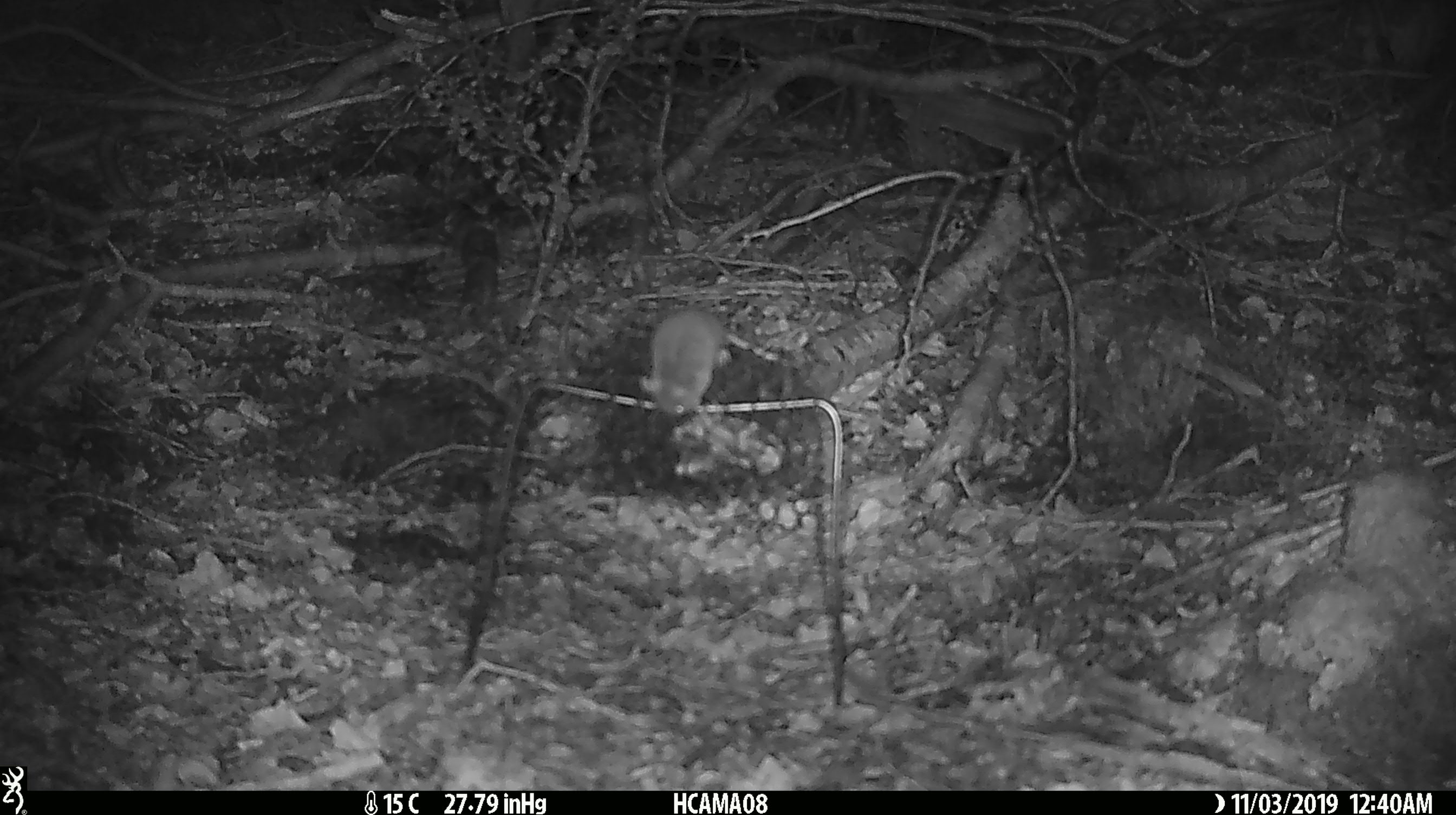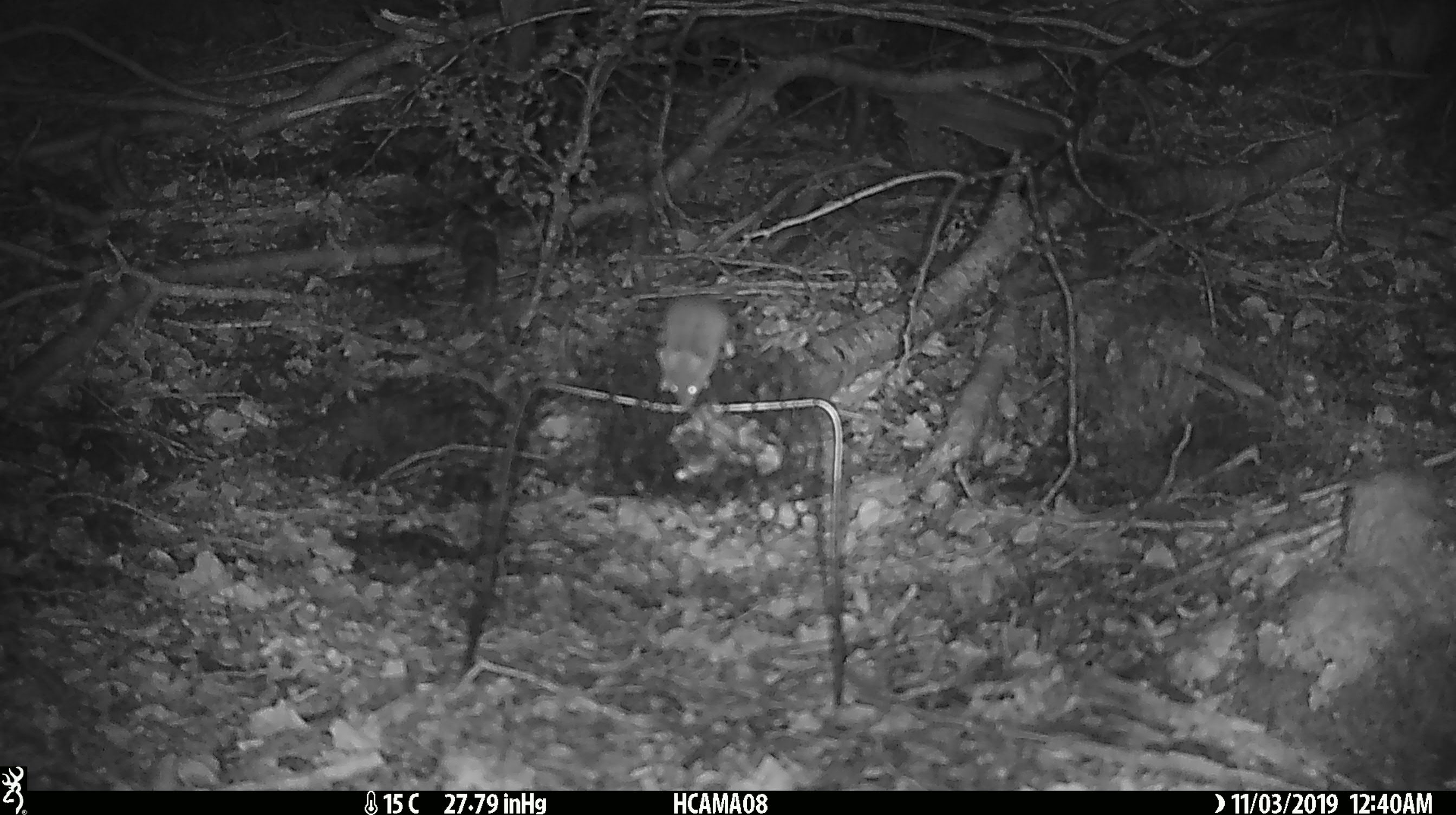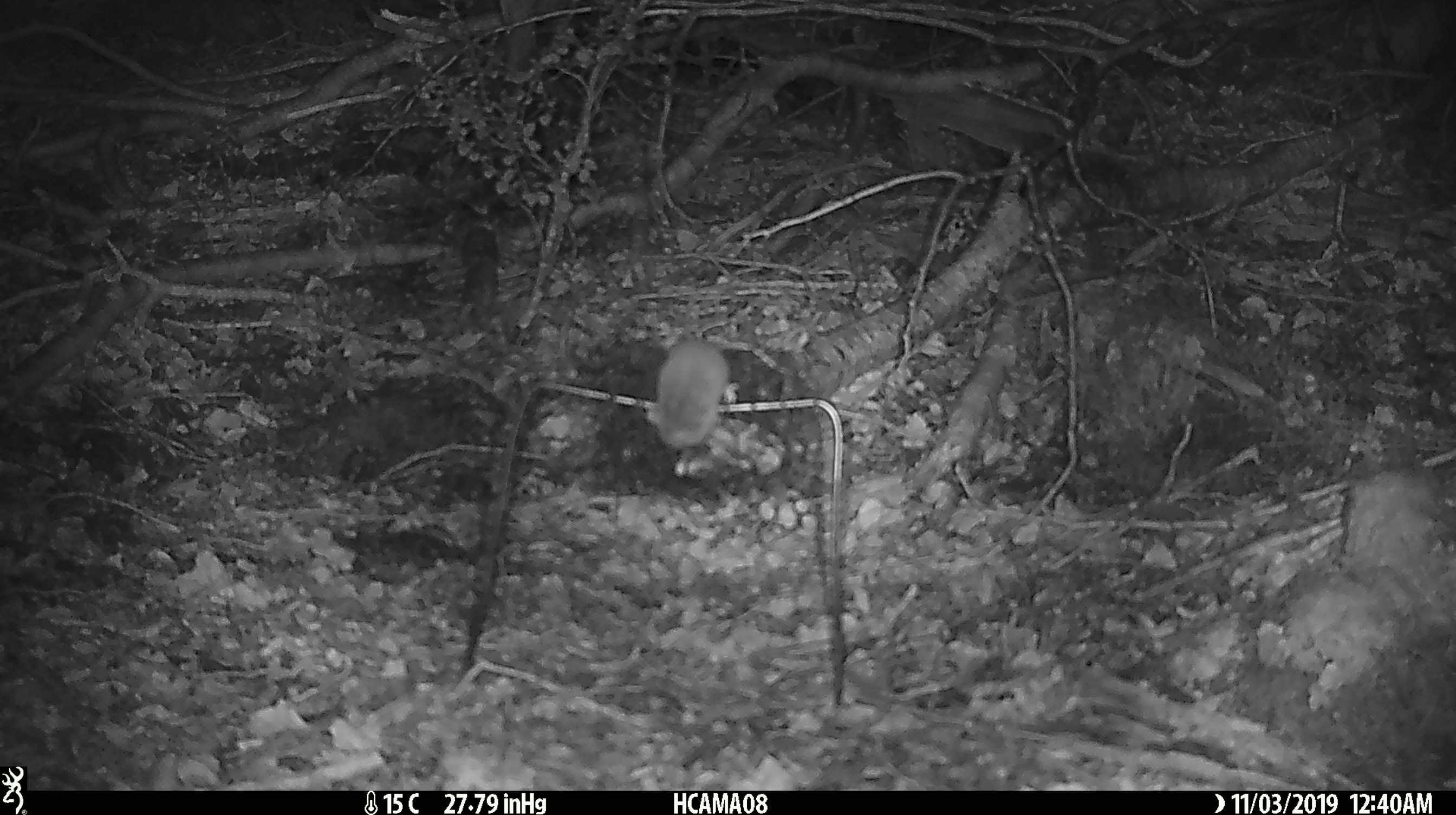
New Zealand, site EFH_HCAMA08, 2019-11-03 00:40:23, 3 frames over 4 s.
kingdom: Animalia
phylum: Chordata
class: Mammalia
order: Rodentia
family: Muridae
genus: Mus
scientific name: Mus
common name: mouse